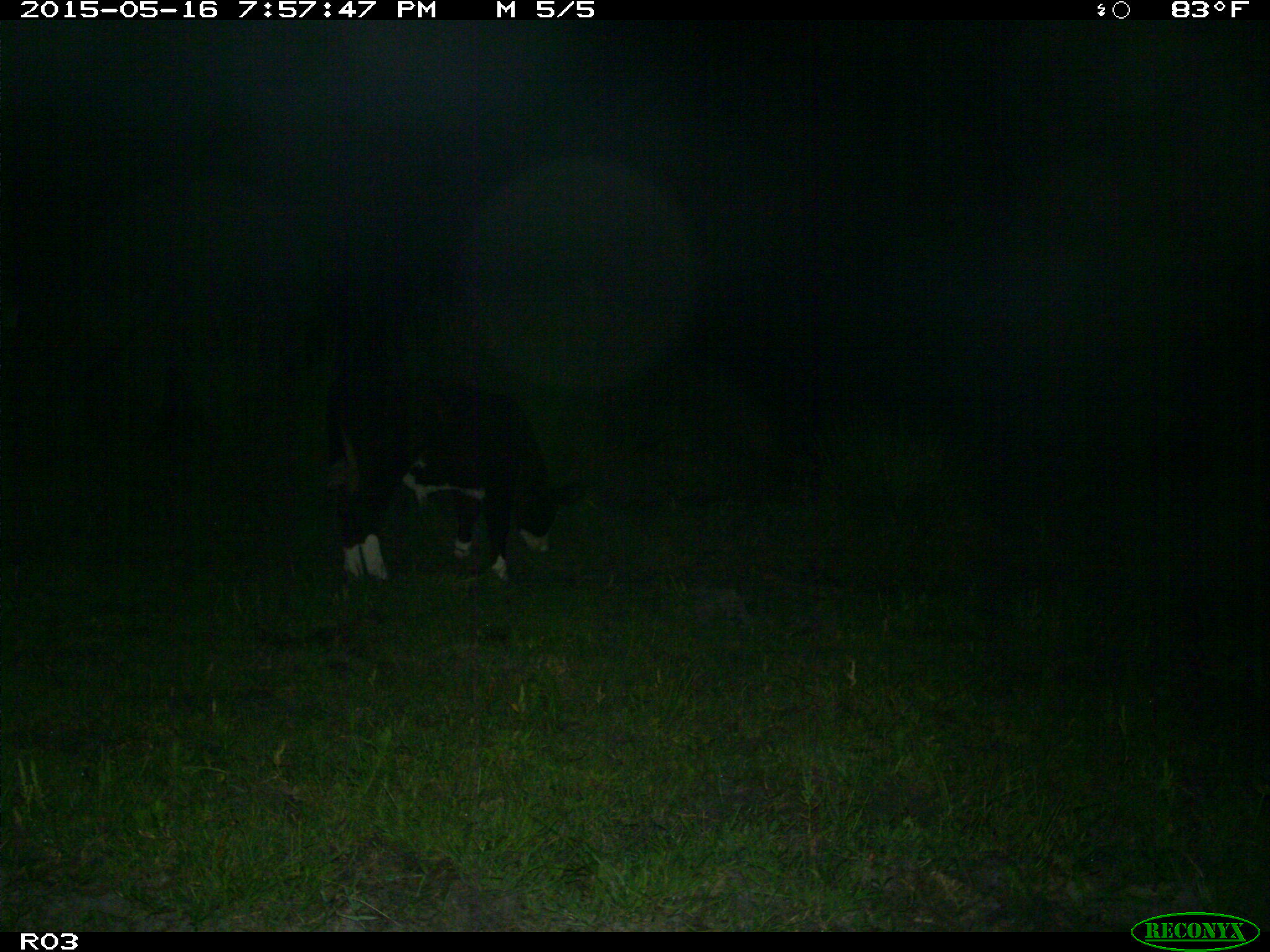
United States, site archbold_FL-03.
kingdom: Animalia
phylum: Chordata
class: Mammalia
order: Artiodactyla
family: Bovidae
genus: Bos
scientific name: Bos taurus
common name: domestic cow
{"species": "Bos taurus (domestic cow)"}